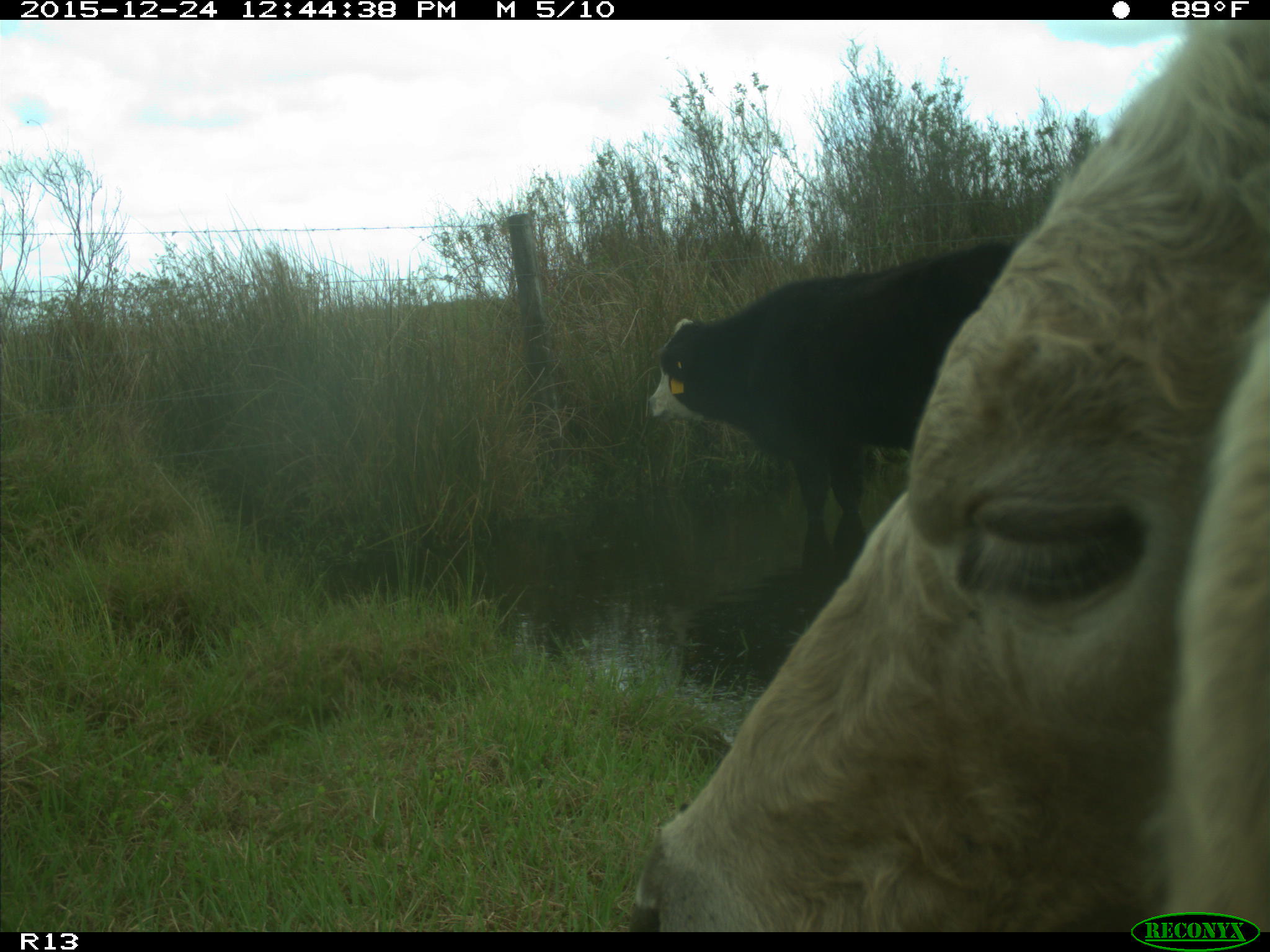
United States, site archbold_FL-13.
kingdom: Animalia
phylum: Chordata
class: Mammalia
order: Artiodactyla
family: Bovidae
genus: Bos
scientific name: Bos taurus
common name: domestic cow